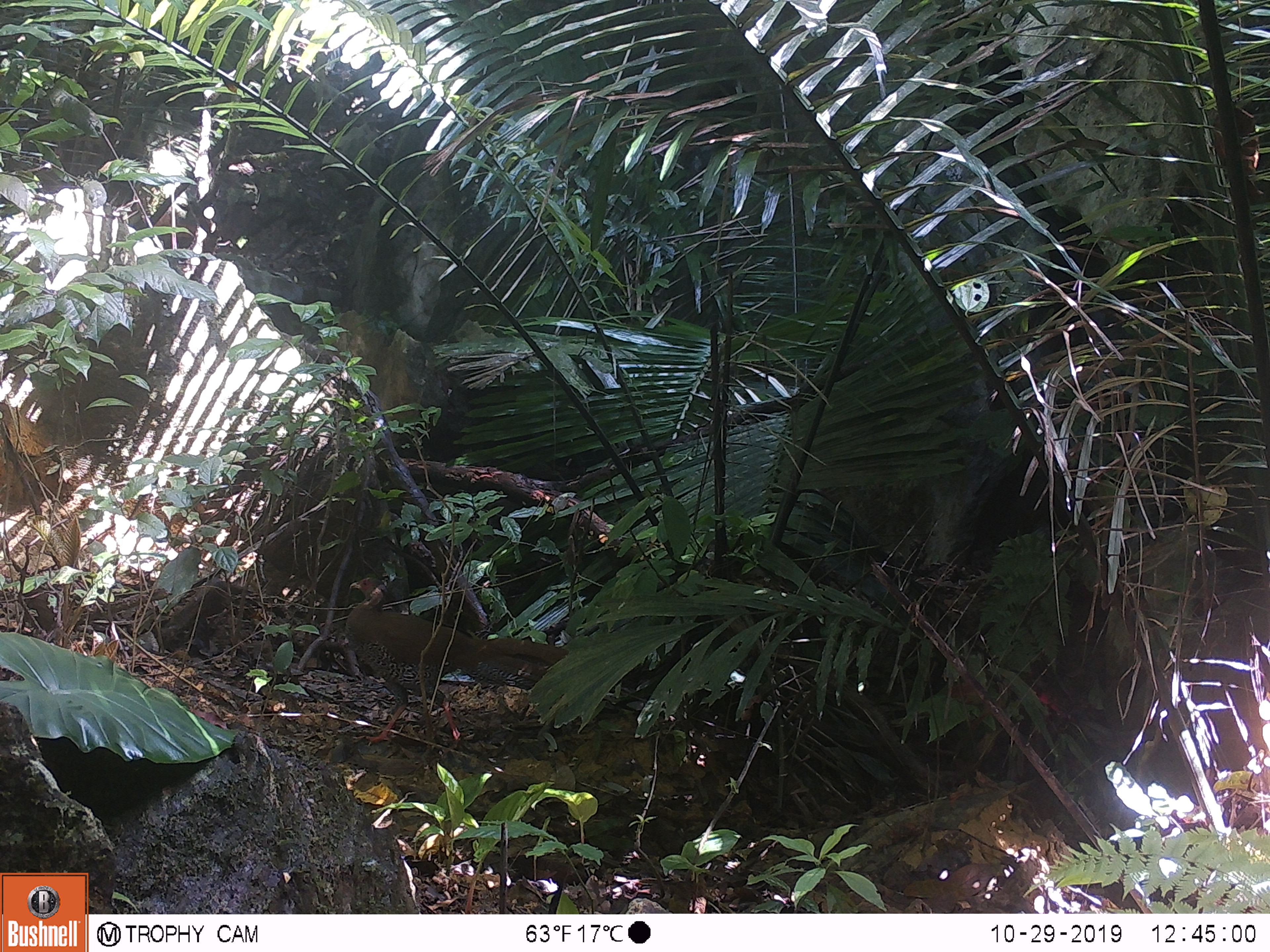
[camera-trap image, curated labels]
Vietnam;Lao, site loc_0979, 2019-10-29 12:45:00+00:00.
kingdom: Animalia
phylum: Chordata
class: Aves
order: Galliformes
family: Phasianidae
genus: Lophura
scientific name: Lophura nycthemera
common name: silver pheasant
Silver pheasant (Lophura nycthemera). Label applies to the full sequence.